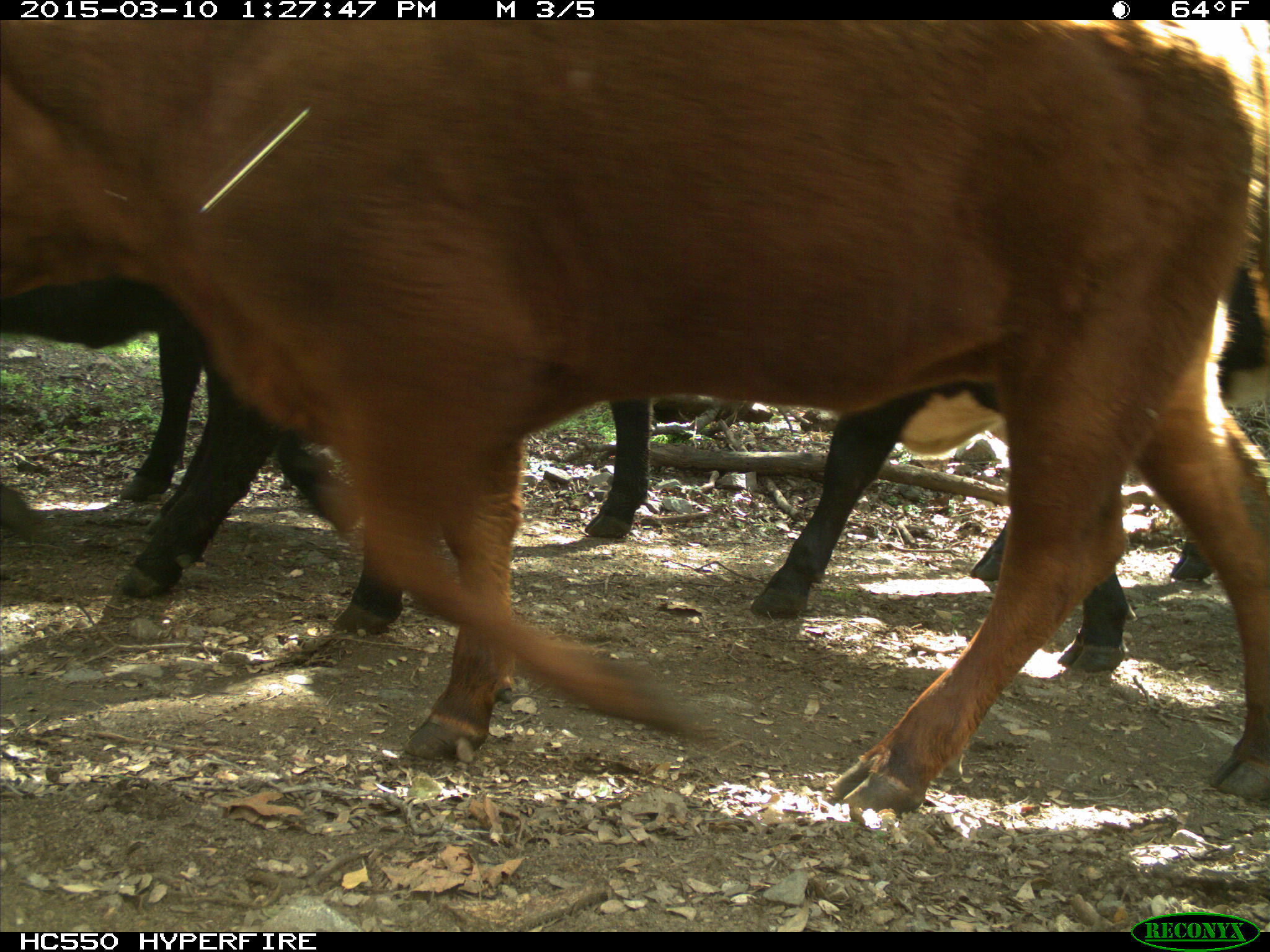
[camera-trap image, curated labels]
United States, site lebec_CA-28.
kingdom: Animalia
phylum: Chordata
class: Mammalia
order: Artiodactyla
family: Bovidae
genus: Bos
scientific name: Bos taurus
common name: domestic cow